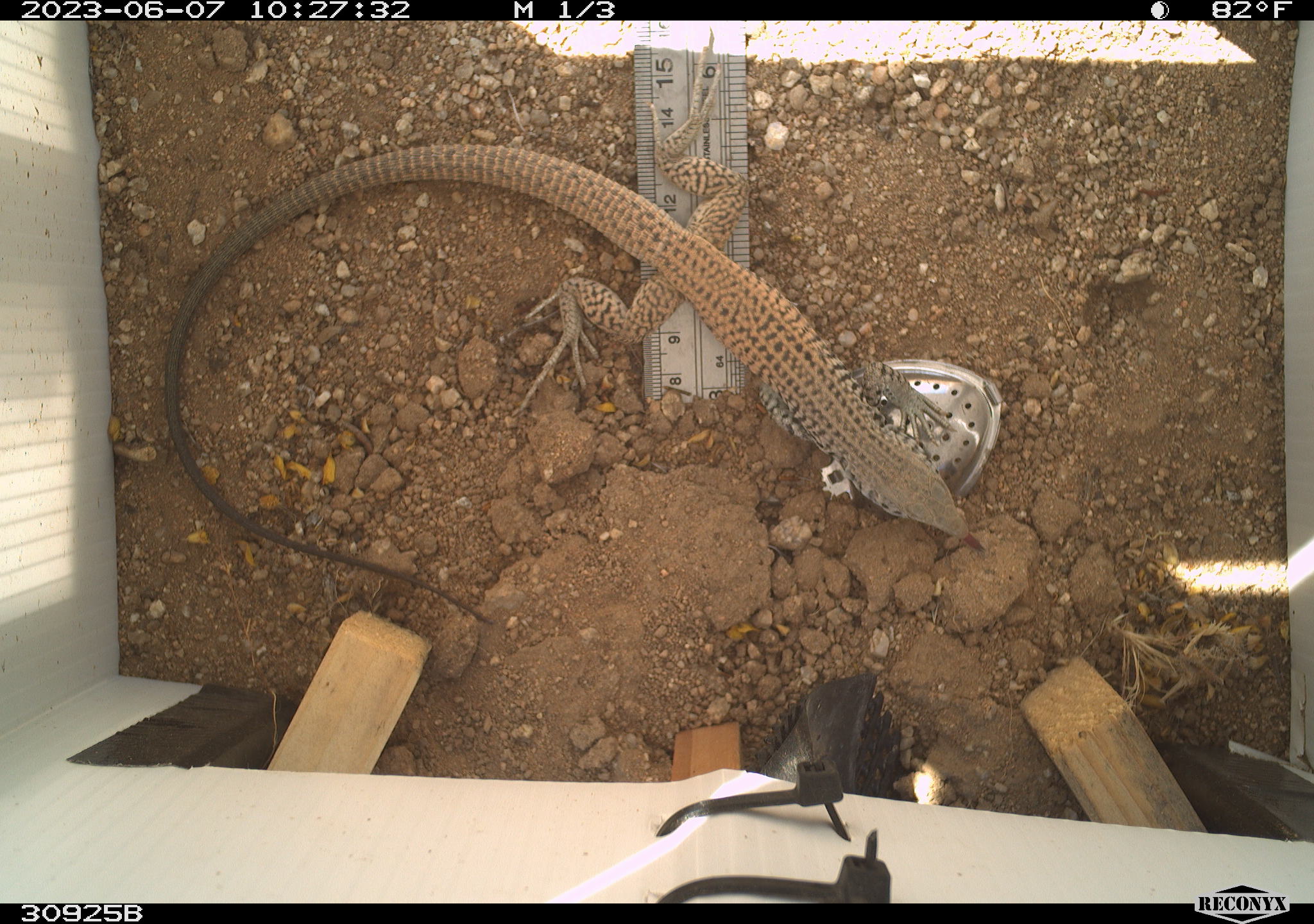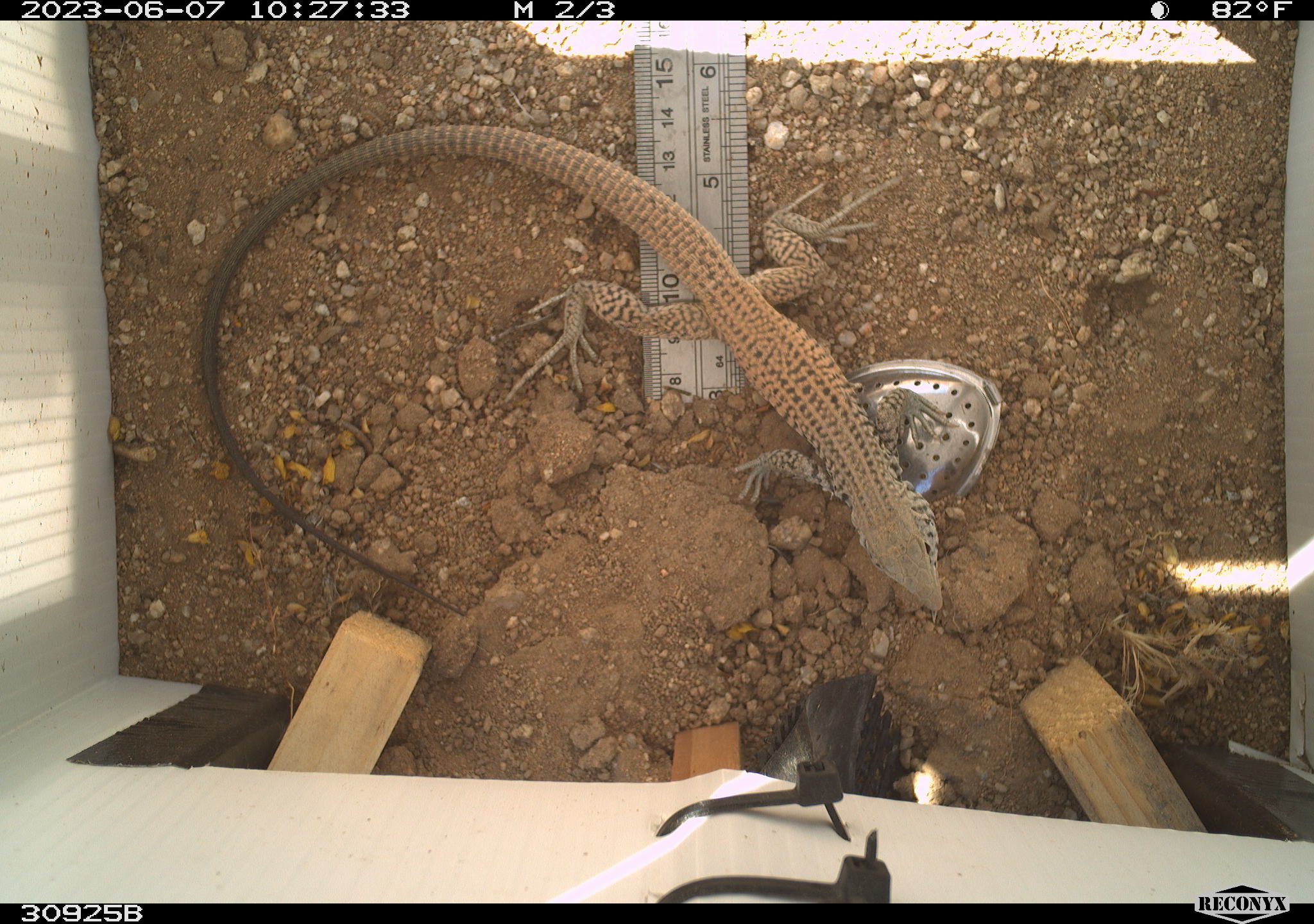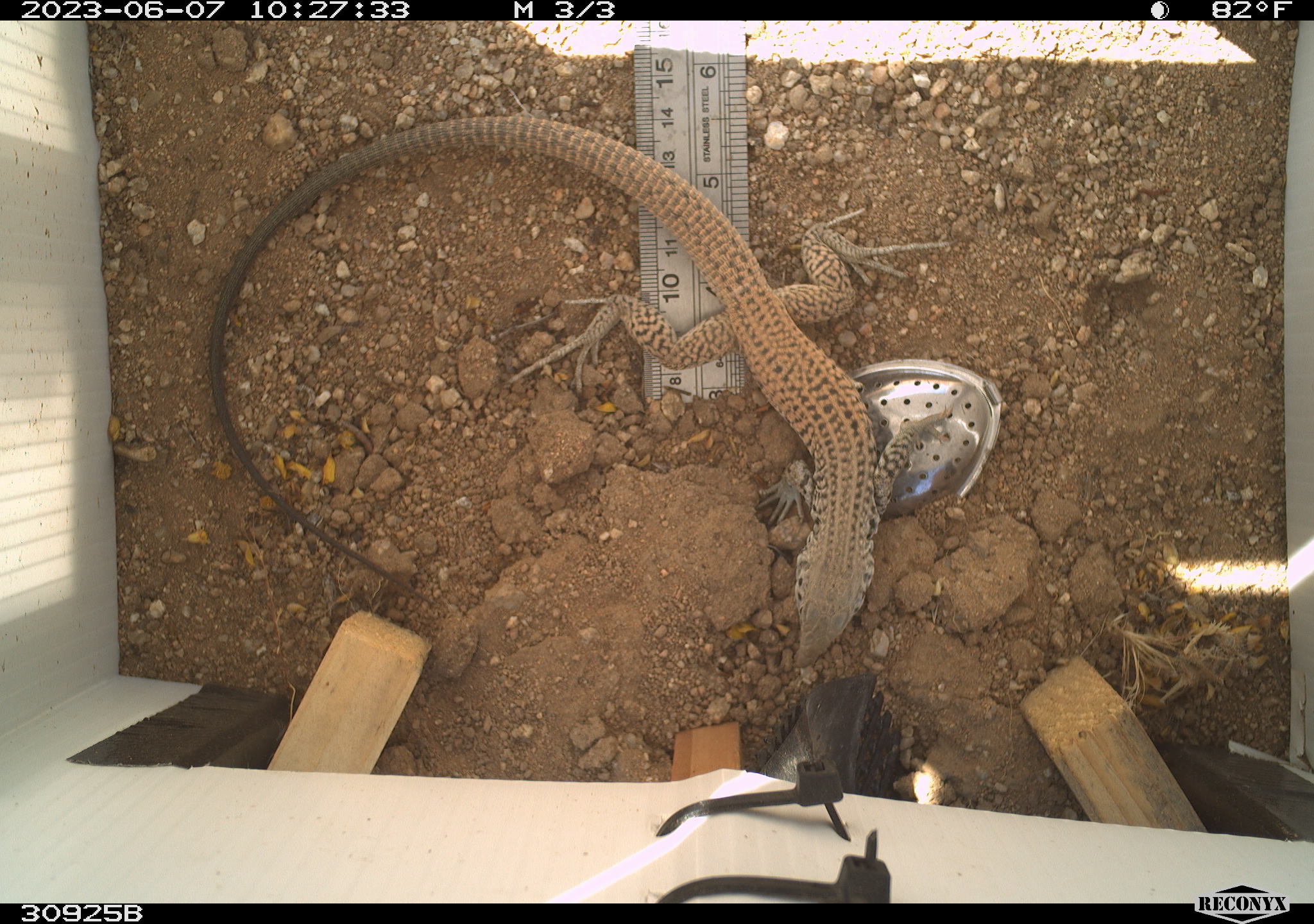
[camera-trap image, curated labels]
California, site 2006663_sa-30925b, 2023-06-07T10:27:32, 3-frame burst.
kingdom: Animalia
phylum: Chordata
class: Reptilia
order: Squamata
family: Teiidae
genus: Aspidoscelis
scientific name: Aspidoscelis tigris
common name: western whiptail